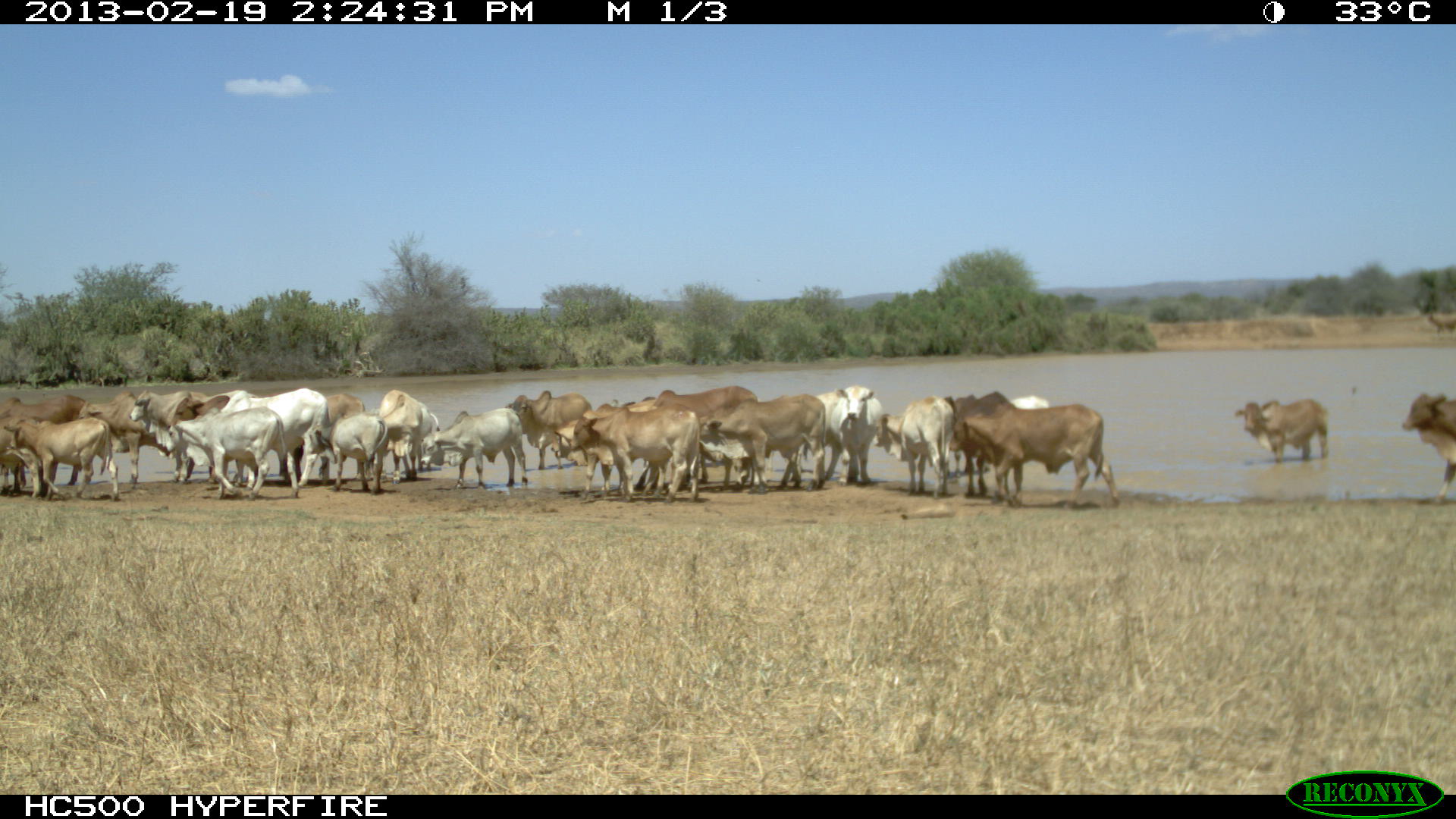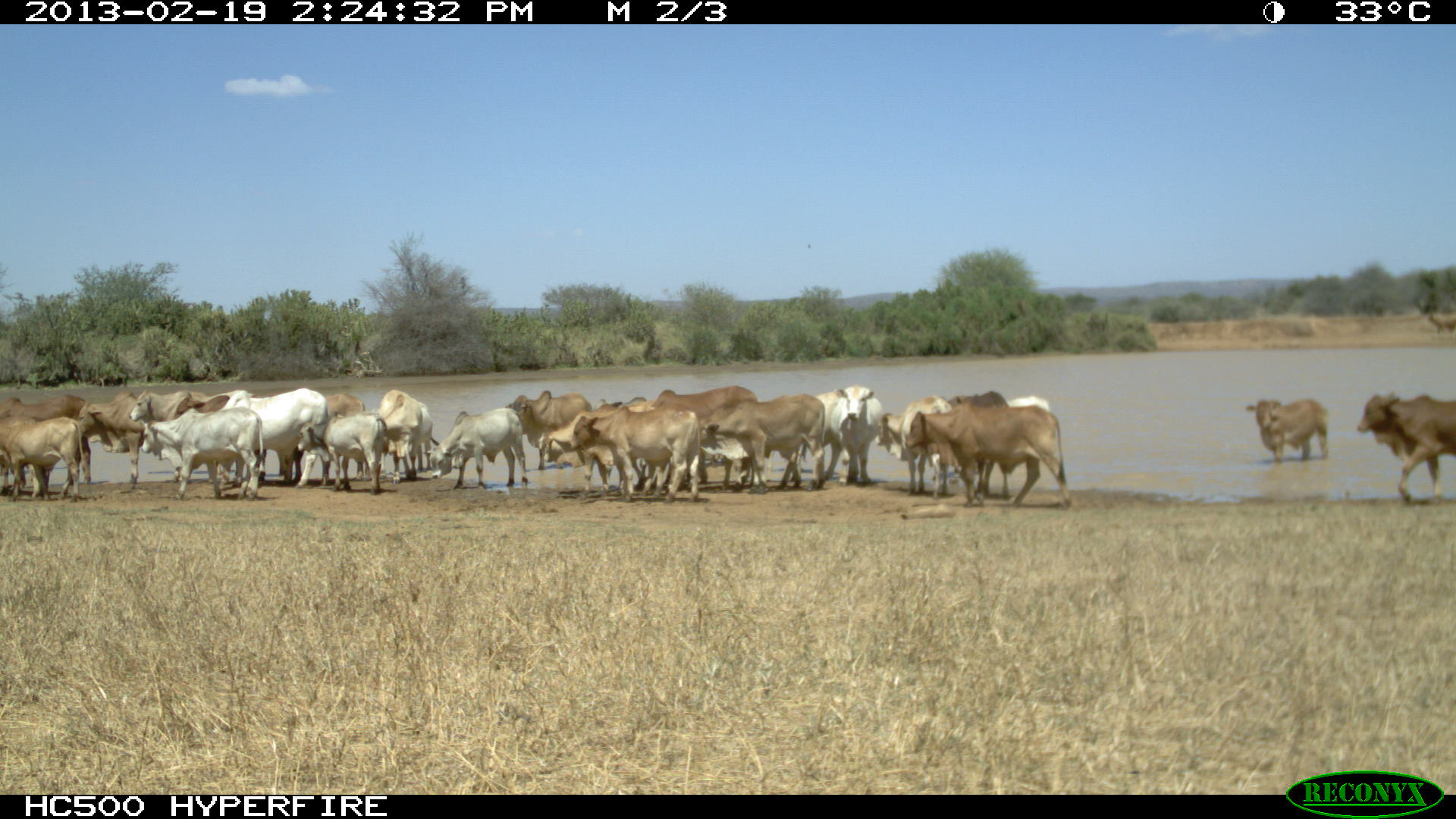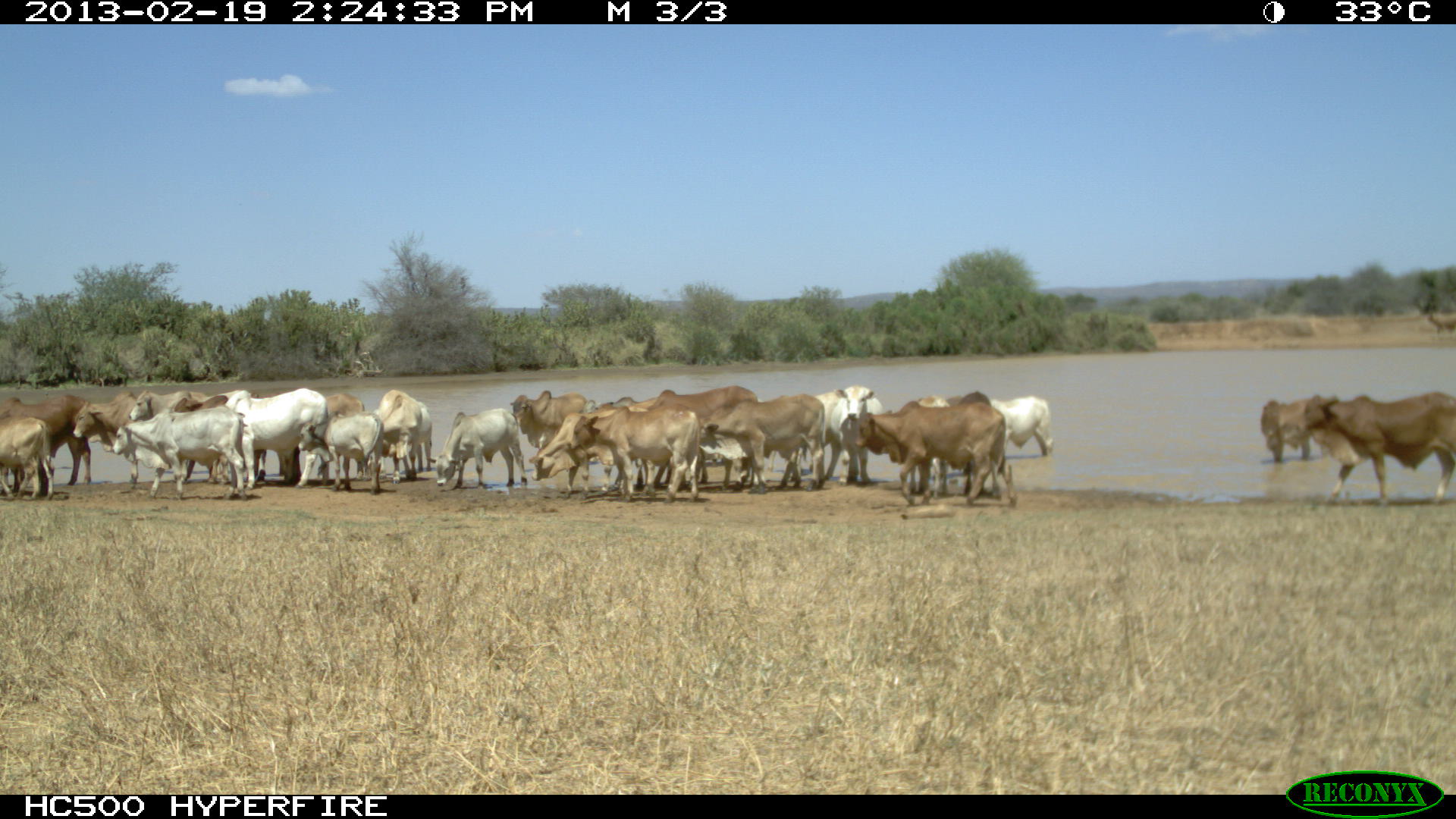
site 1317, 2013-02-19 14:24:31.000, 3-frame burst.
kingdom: Animalia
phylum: Chordata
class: Mammalia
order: Artiodactyla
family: Bovidae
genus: Bos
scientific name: Bos taurus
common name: domestic cattle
Bos taurus (domestic cattle), count 1.